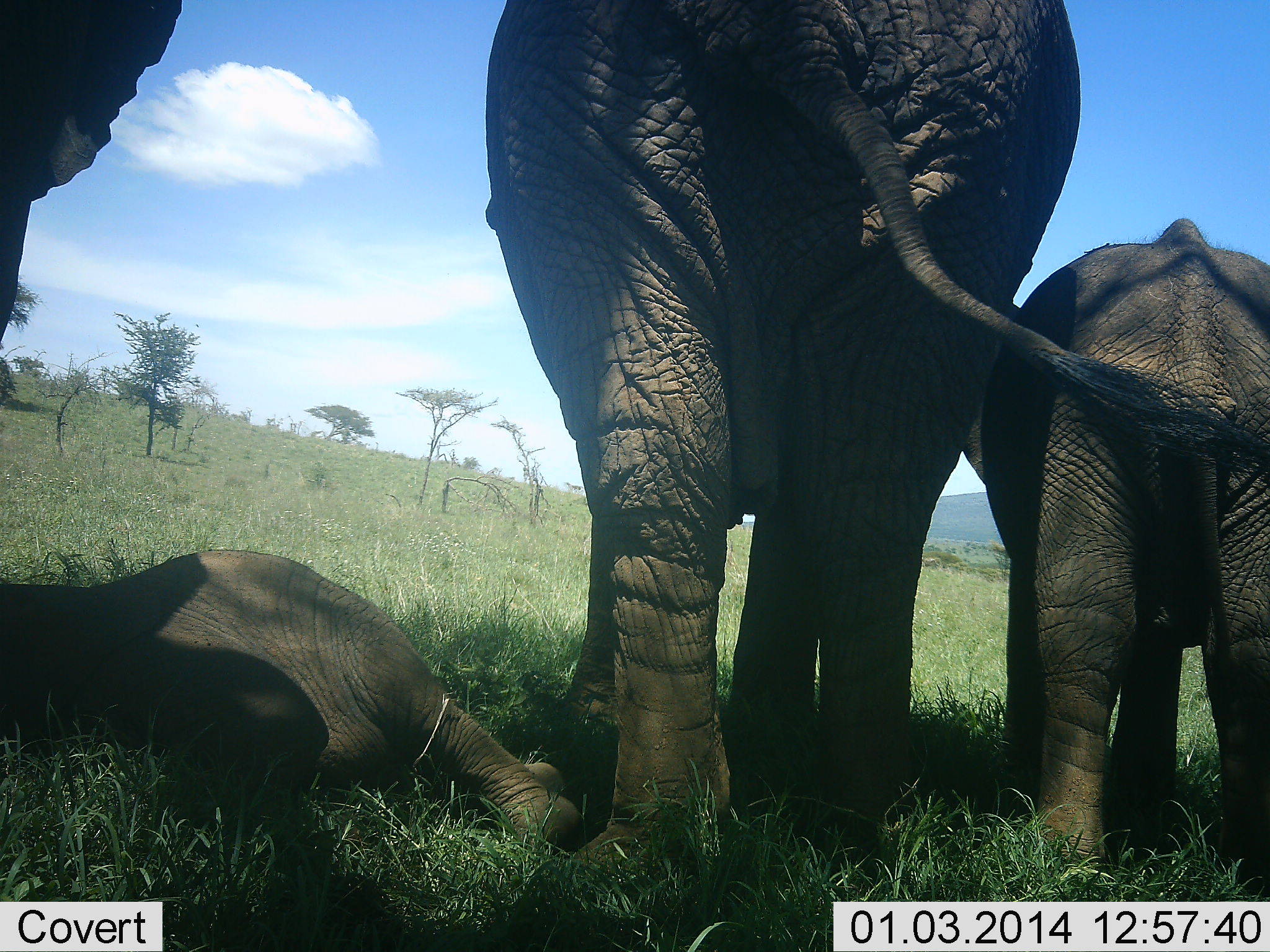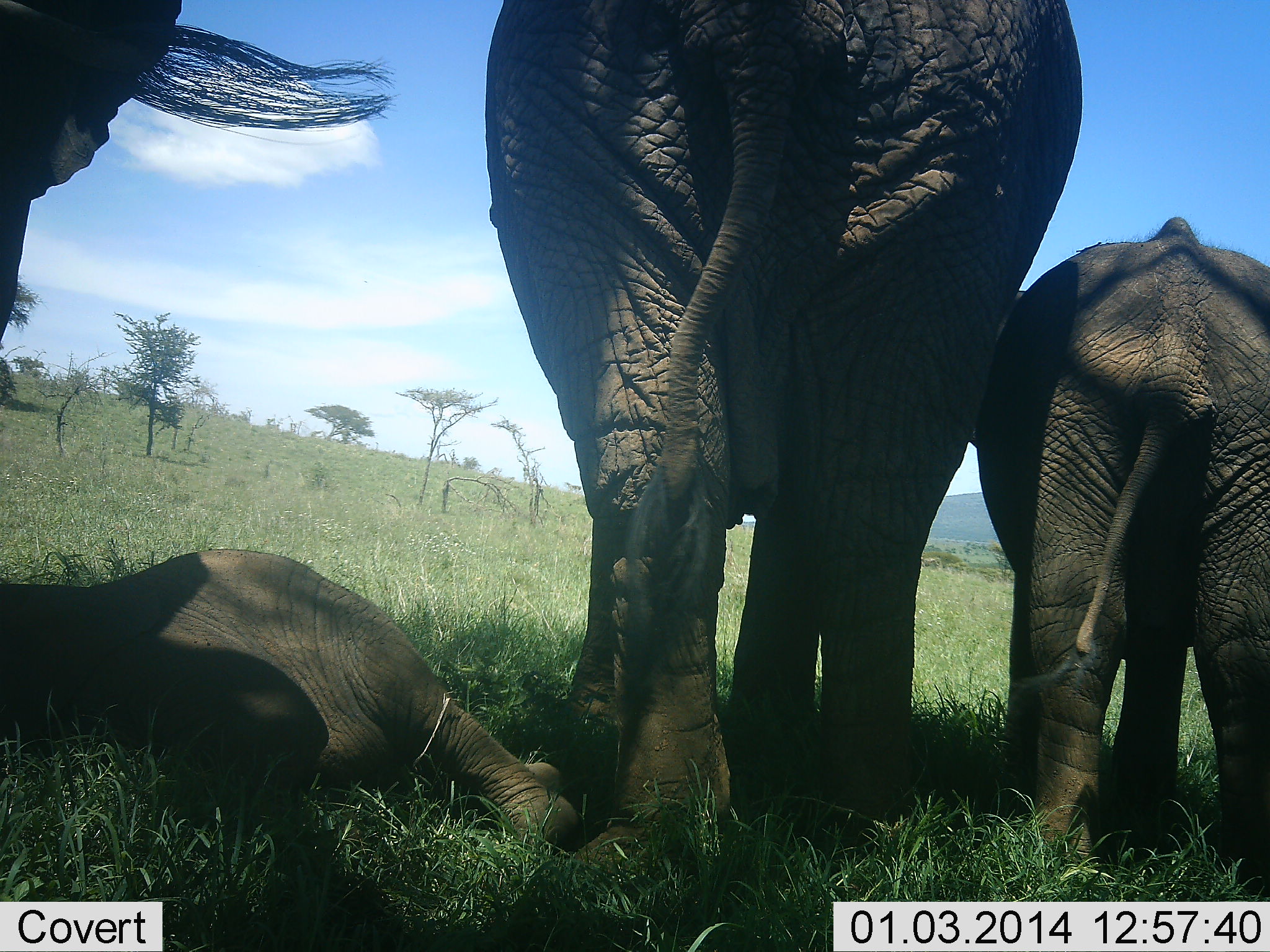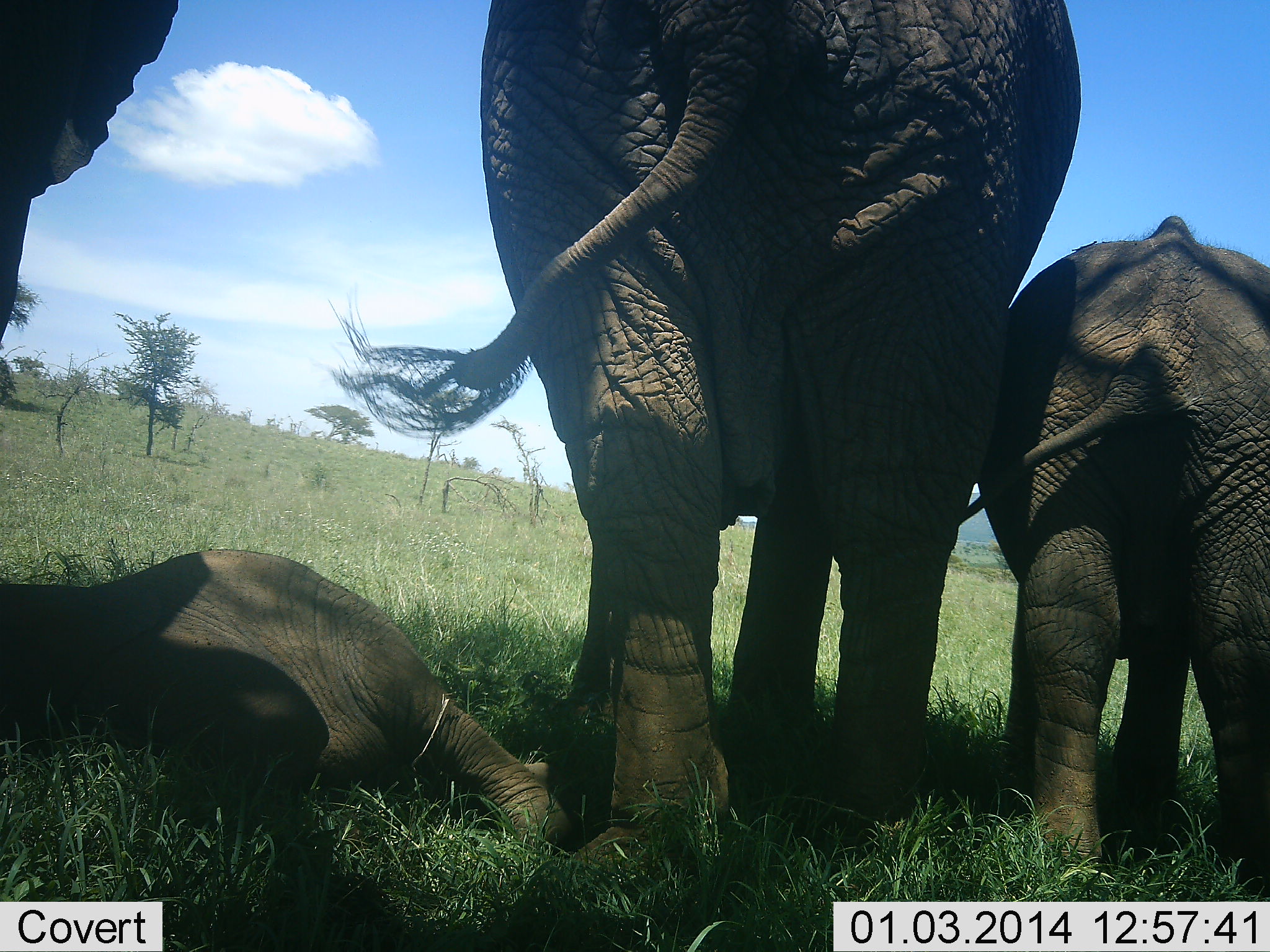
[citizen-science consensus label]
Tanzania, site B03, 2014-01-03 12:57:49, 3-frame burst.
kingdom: Animalia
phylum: Chordata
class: Mammalia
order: Proboscidea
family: Elephantidae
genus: Loxodonta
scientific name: Loxodonta africana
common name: african bush elephant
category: elephant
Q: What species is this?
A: Elephant (african bush elephant) (Loxodonta africana).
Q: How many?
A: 4.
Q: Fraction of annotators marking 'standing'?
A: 100%.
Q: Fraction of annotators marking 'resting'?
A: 90%.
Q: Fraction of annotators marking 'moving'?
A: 10%.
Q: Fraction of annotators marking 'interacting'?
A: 10%.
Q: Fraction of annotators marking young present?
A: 90%.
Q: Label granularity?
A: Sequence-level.